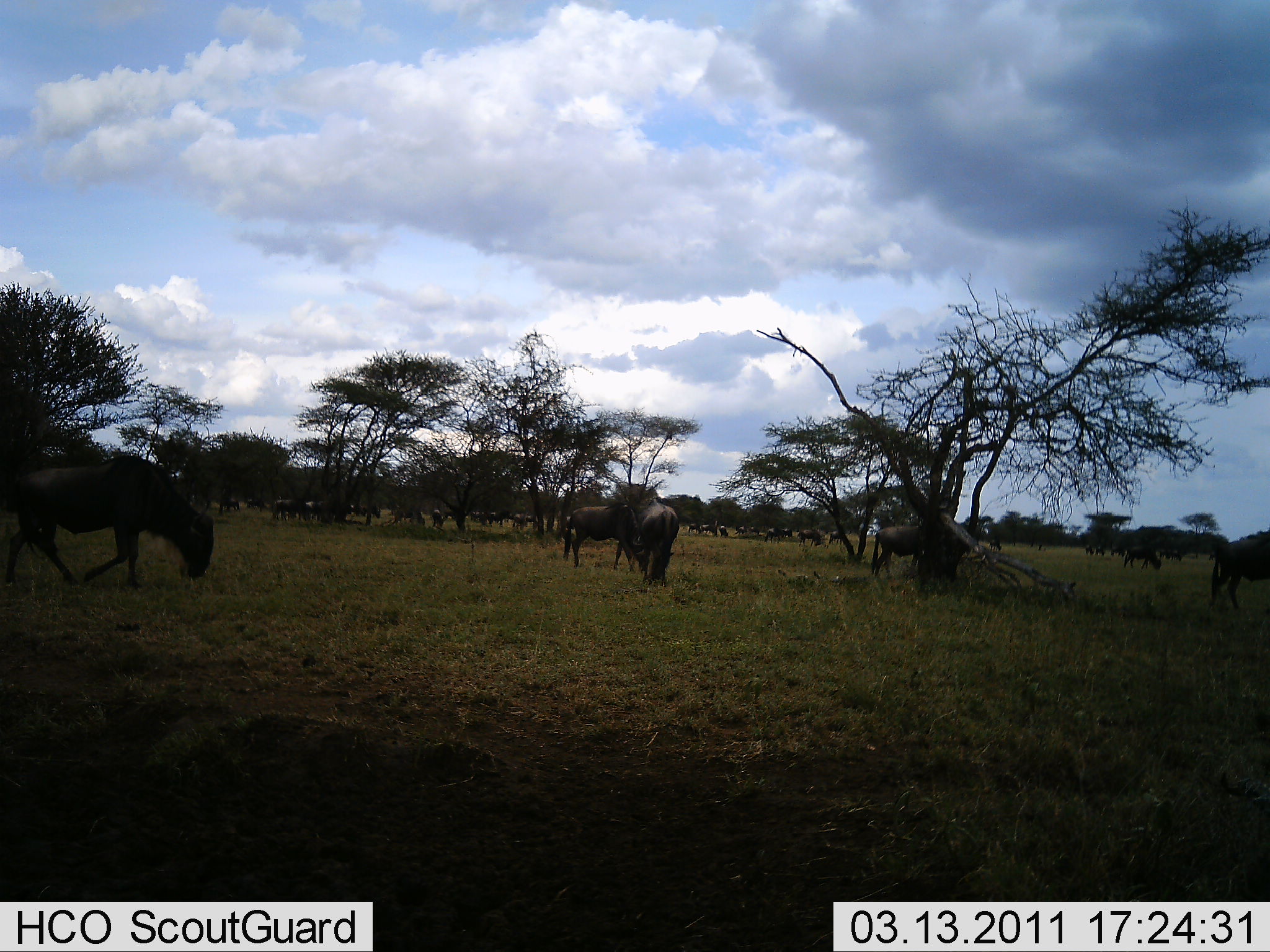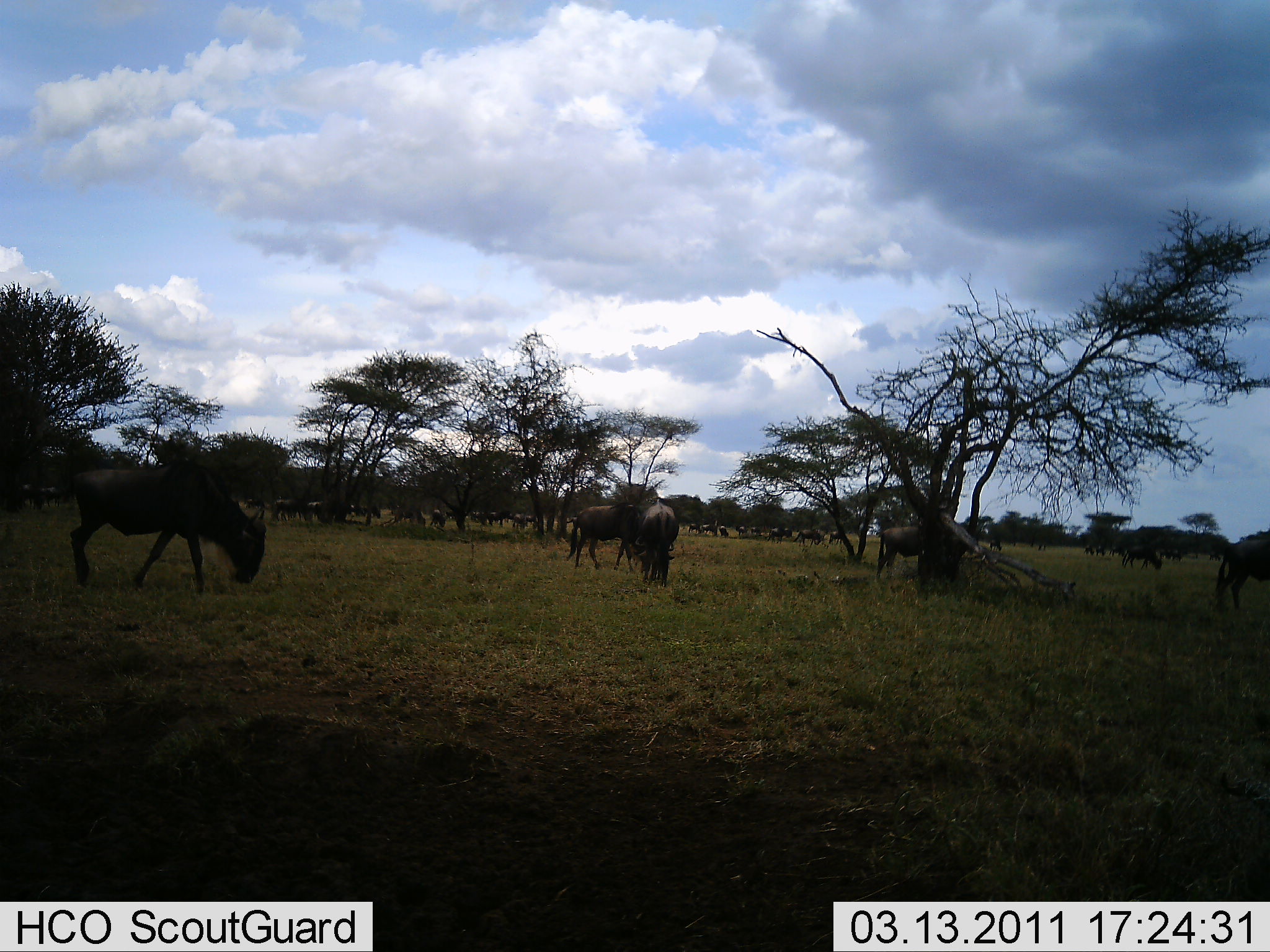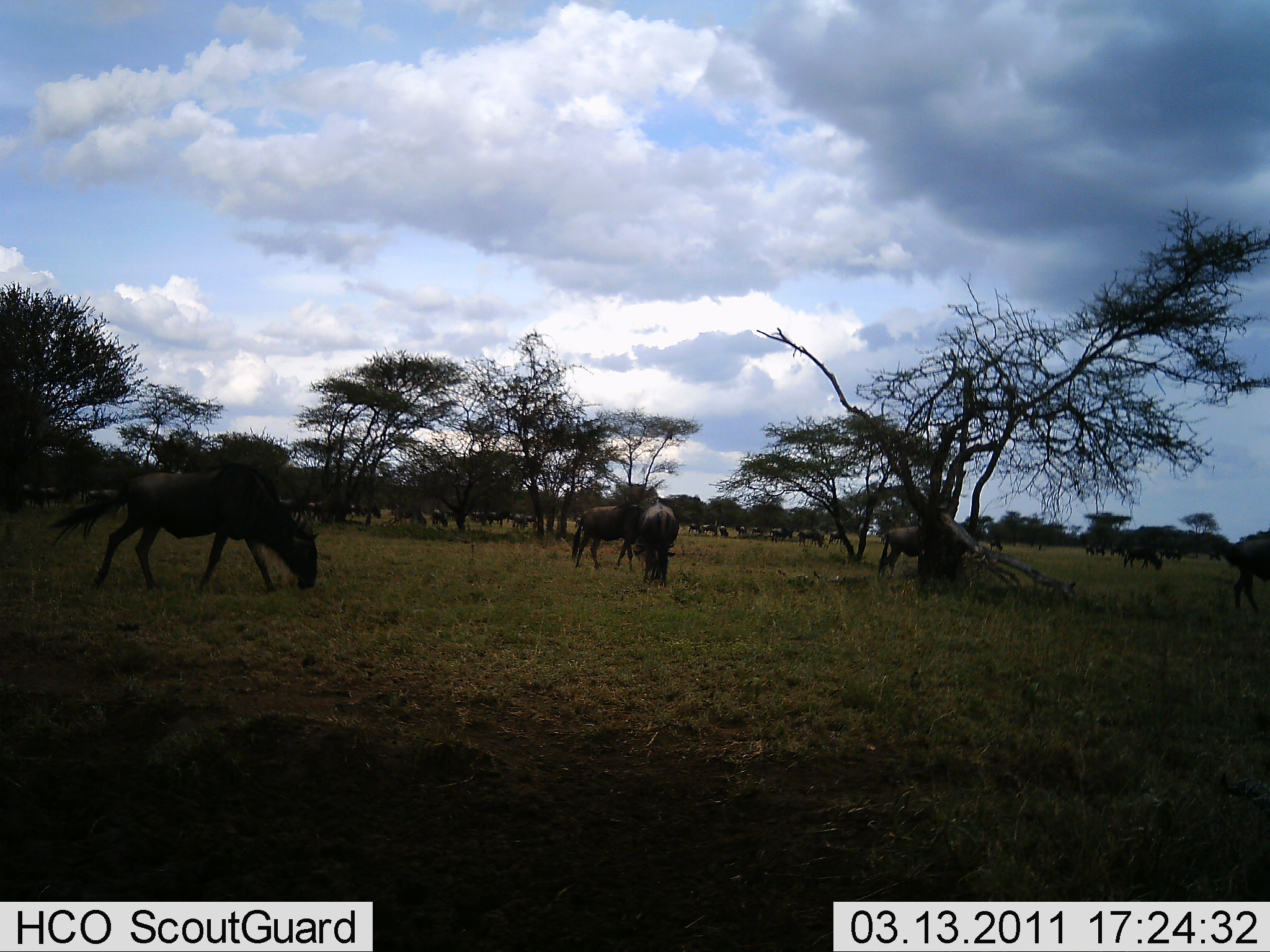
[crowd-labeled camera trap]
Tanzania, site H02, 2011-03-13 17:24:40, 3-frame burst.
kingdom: Animalia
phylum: Chordata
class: Mammalia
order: Artiodactyla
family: Bovidae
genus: Connochaetes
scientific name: Connochaetes taurinus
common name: blue wildebeest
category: wildebeest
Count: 11-50.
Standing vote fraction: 33%.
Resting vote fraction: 0%.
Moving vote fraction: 50%.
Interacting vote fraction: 17%.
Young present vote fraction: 0%.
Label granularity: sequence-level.